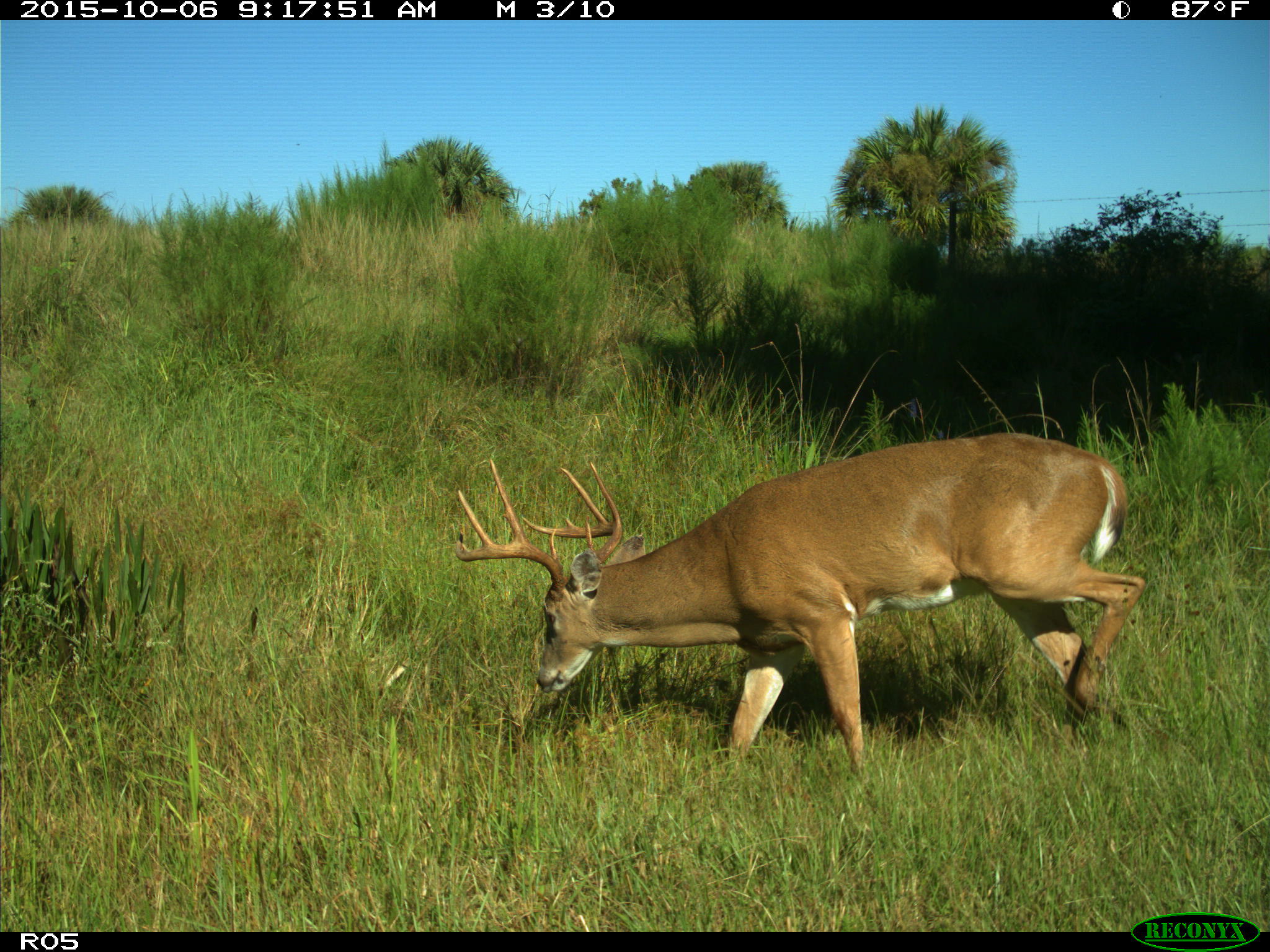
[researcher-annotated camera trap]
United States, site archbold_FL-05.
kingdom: Animalia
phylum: Chordata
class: Mammalia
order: Artiodactyla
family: Cervidae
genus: Odocoileus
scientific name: Odocoileus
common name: deer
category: unidentified deer